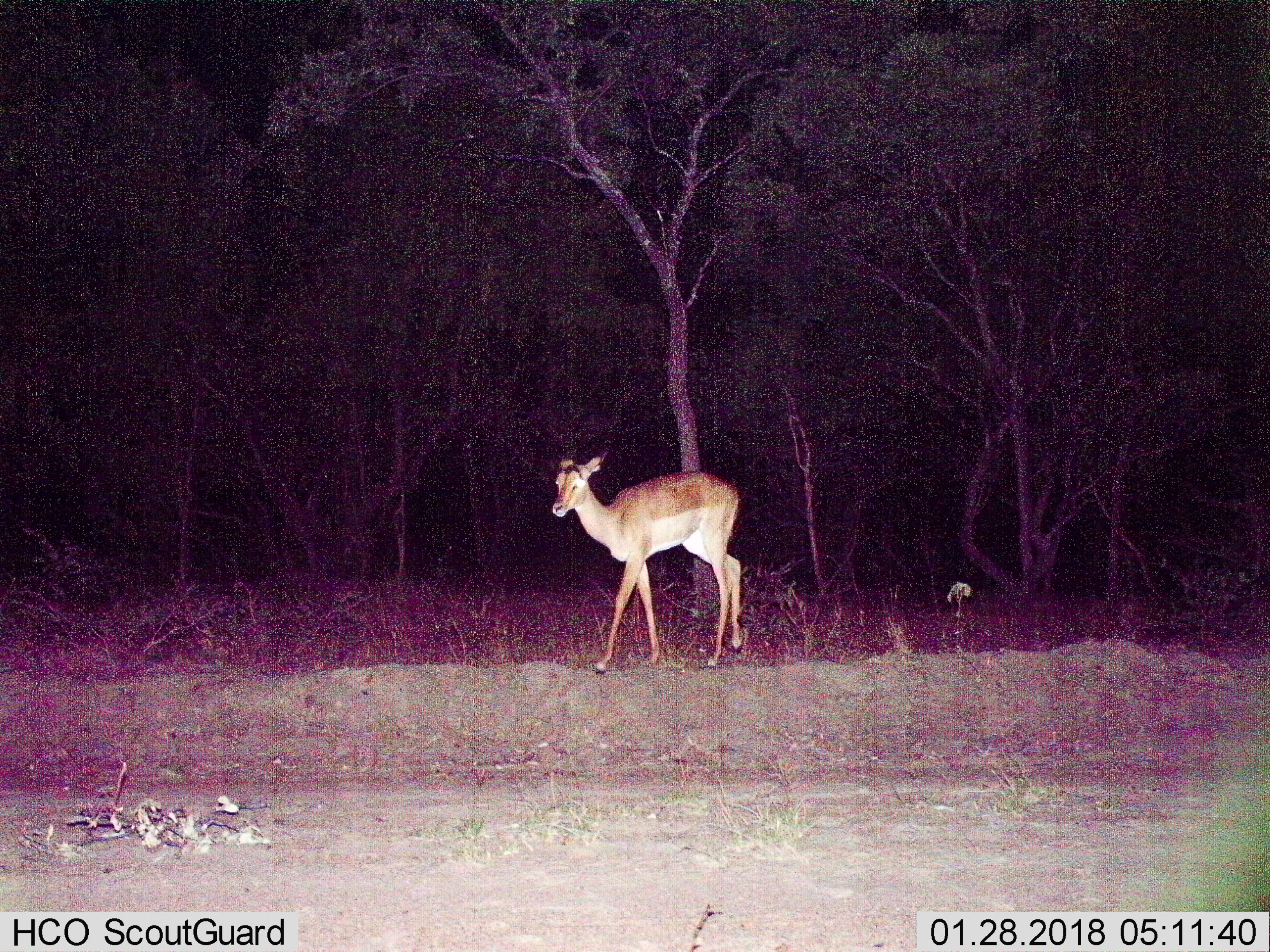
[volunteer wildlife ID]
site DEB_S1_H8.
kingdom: Animalia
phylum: Chordata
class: Mammalia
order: Artiodactyla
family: Bovidae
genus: Aepyceros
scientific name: Aepyceros melampus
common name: impala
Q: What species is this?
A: Impala (Aepyceros melampus).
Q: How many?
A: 1.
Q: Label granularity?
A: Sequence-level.